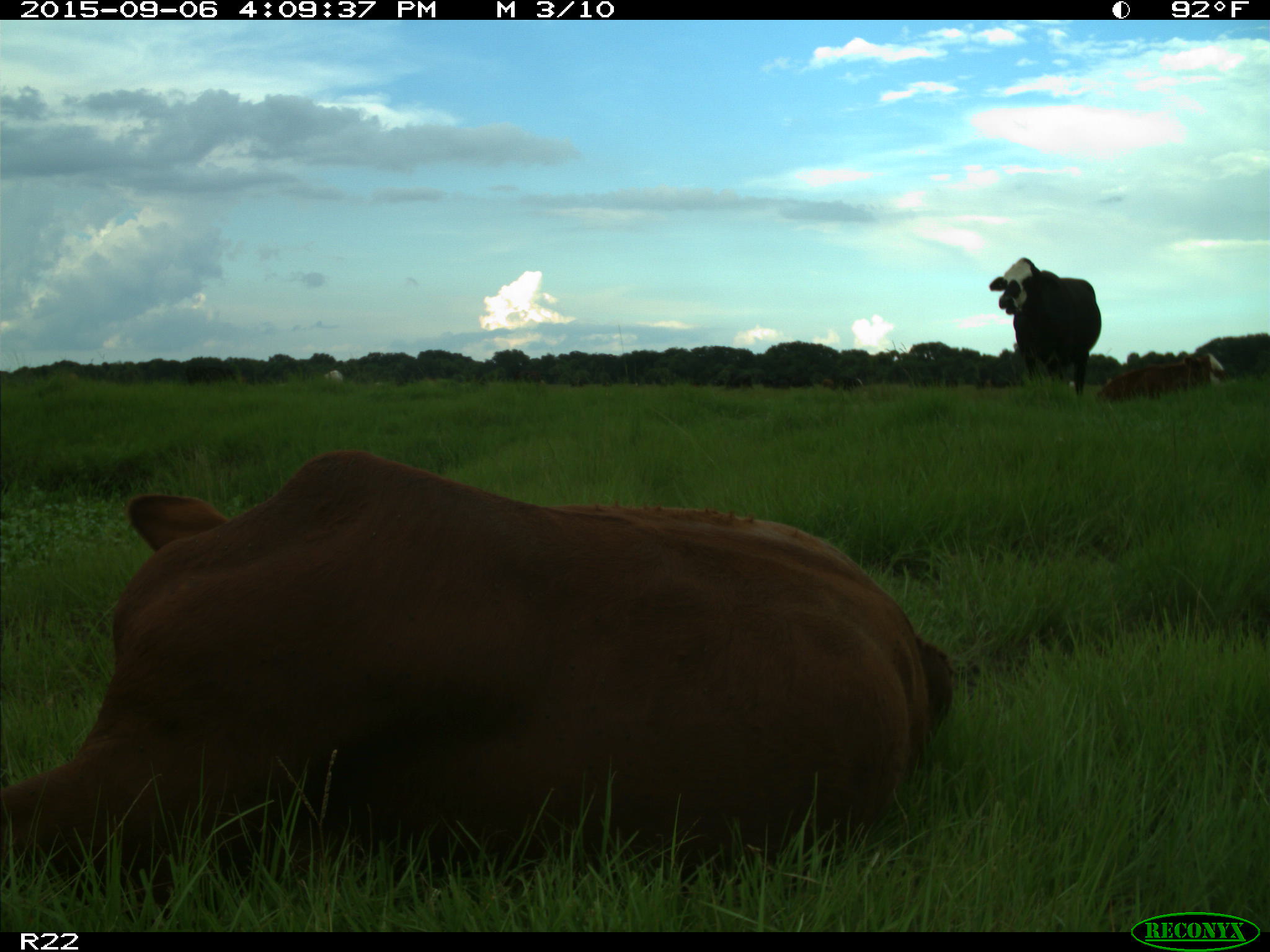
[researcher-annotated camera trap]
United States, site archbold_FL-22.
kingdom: Animalia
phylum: Chordata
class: Mammalia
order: Artiodactyla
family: Bovidae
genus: Bos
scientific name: Bos taurus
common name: domestic cow